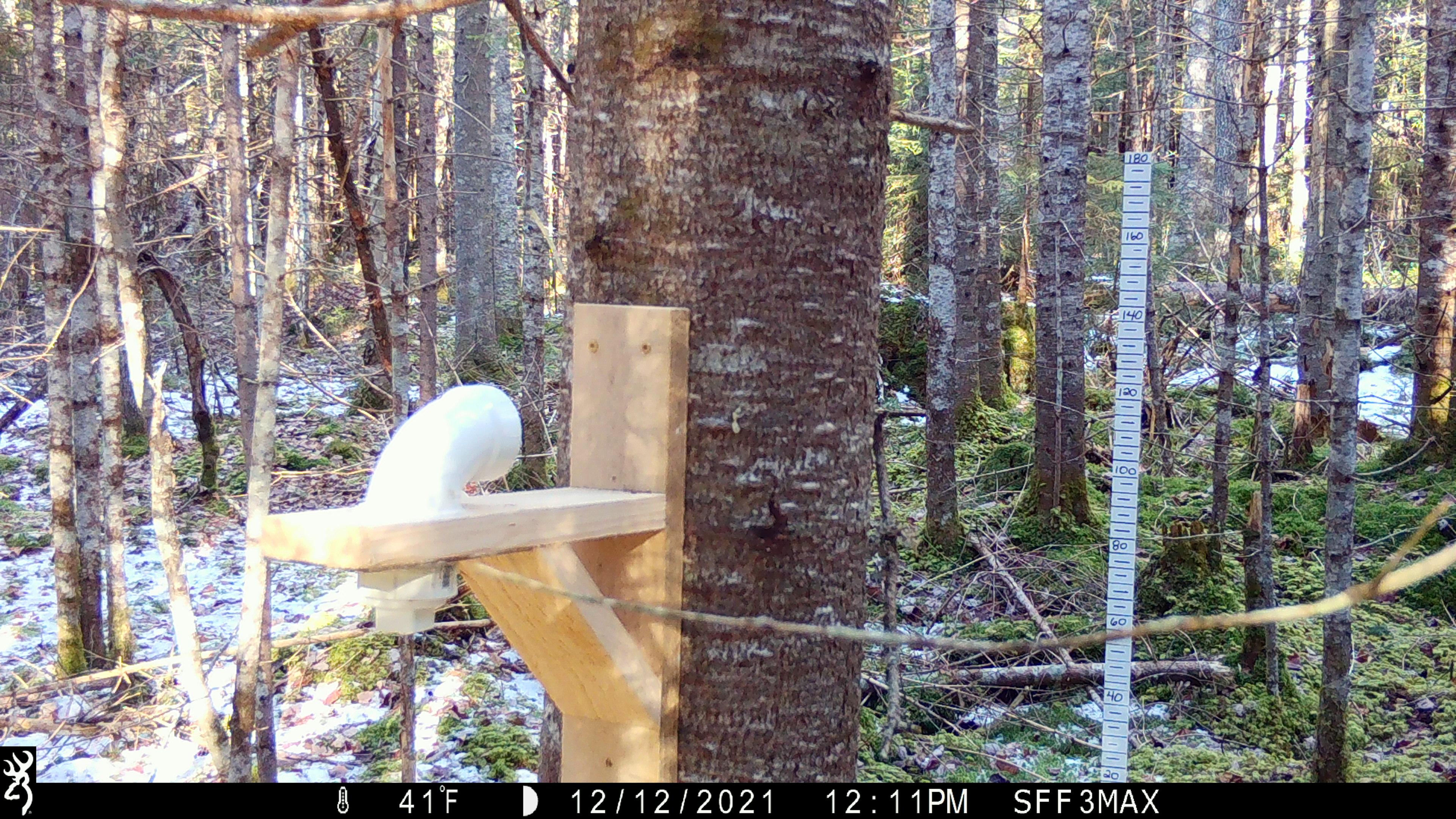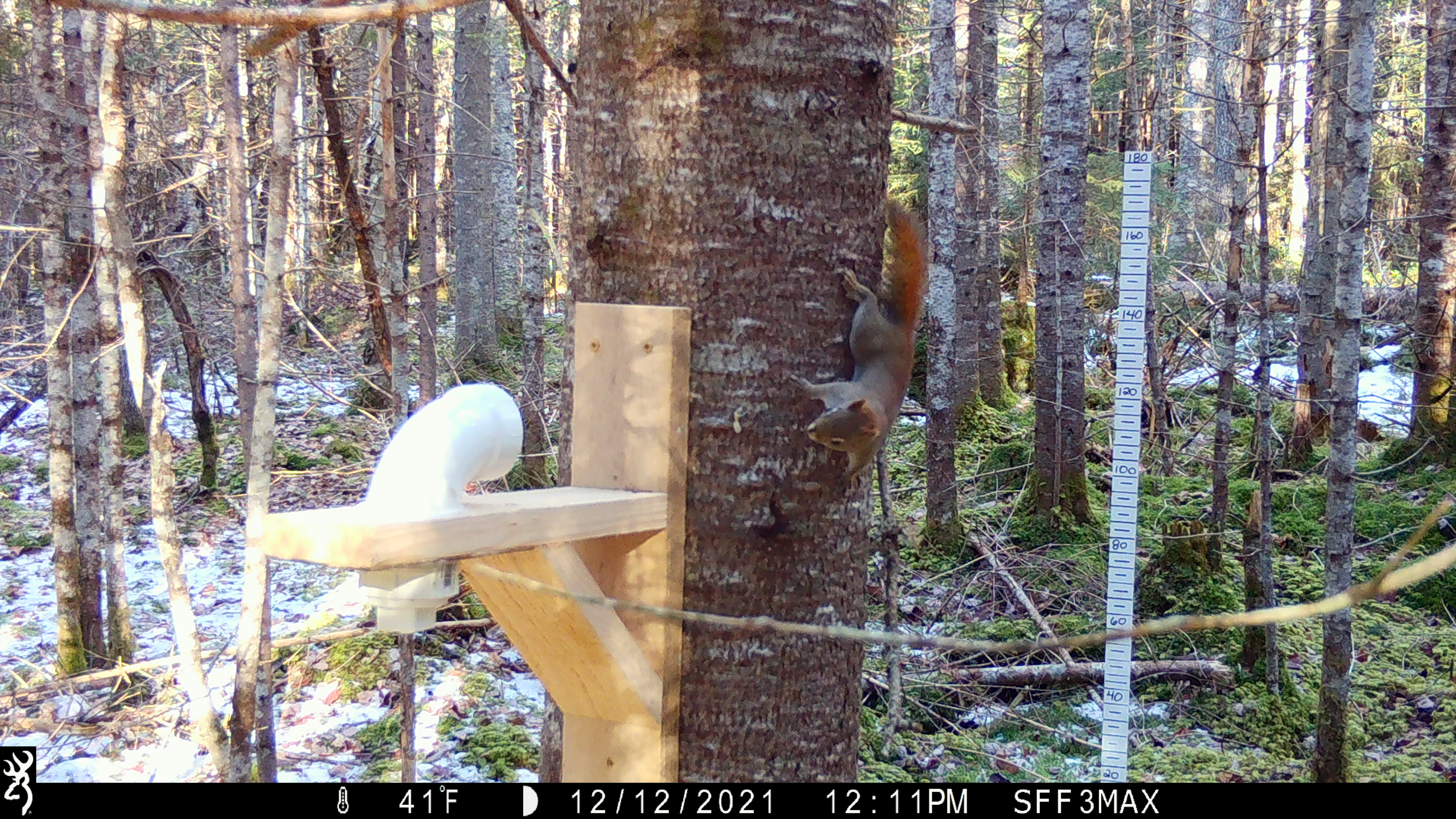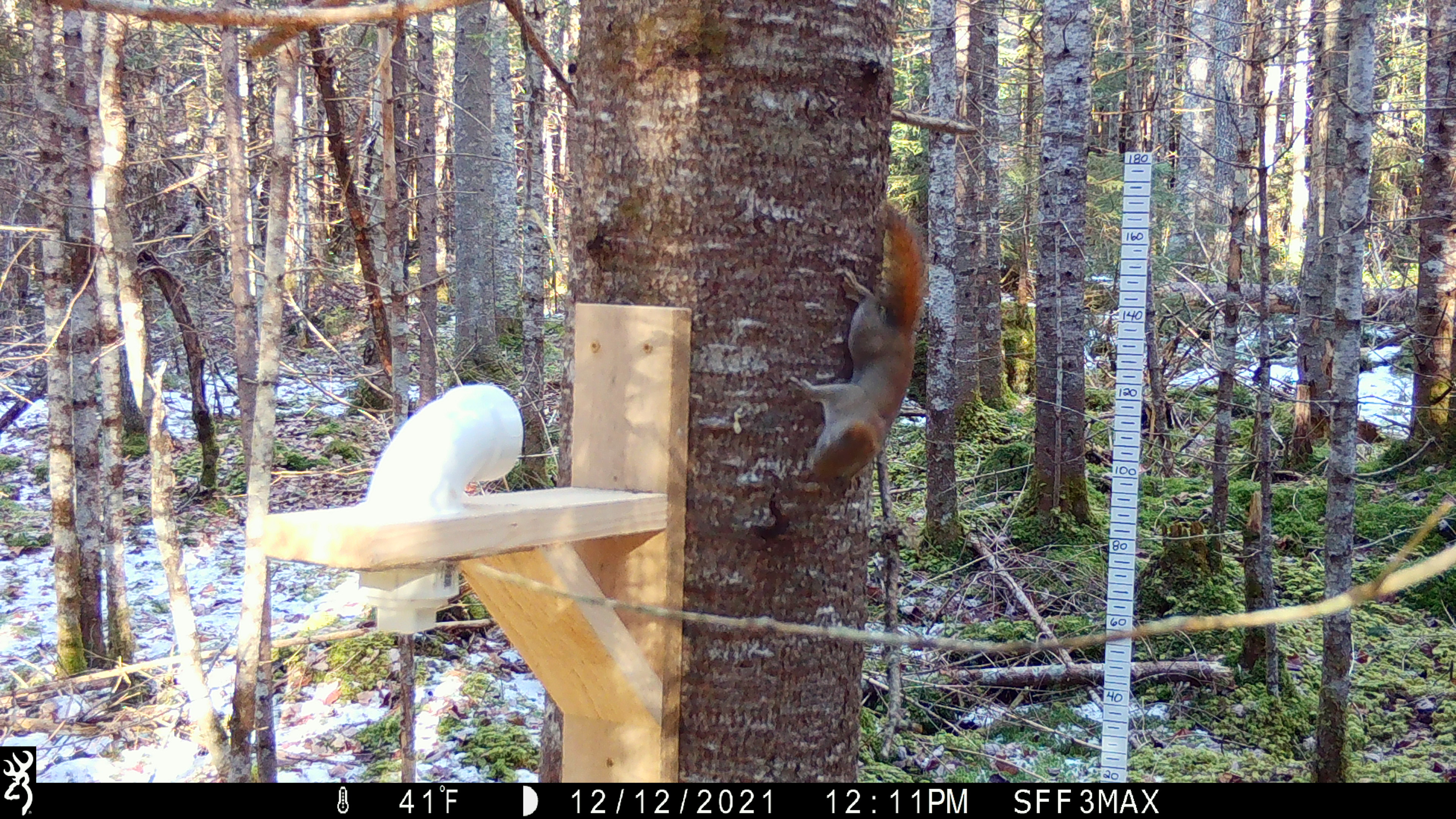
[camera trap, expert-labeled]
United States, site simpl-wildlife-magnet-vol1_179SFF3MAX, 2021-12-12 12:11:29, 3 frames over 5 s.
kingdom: Animalia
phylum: Chordata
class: Mammalia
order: Rodentia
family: Sciuridae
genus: Tamiasciurus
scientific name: Tamiasciurus hudsonicus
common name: red squirrel